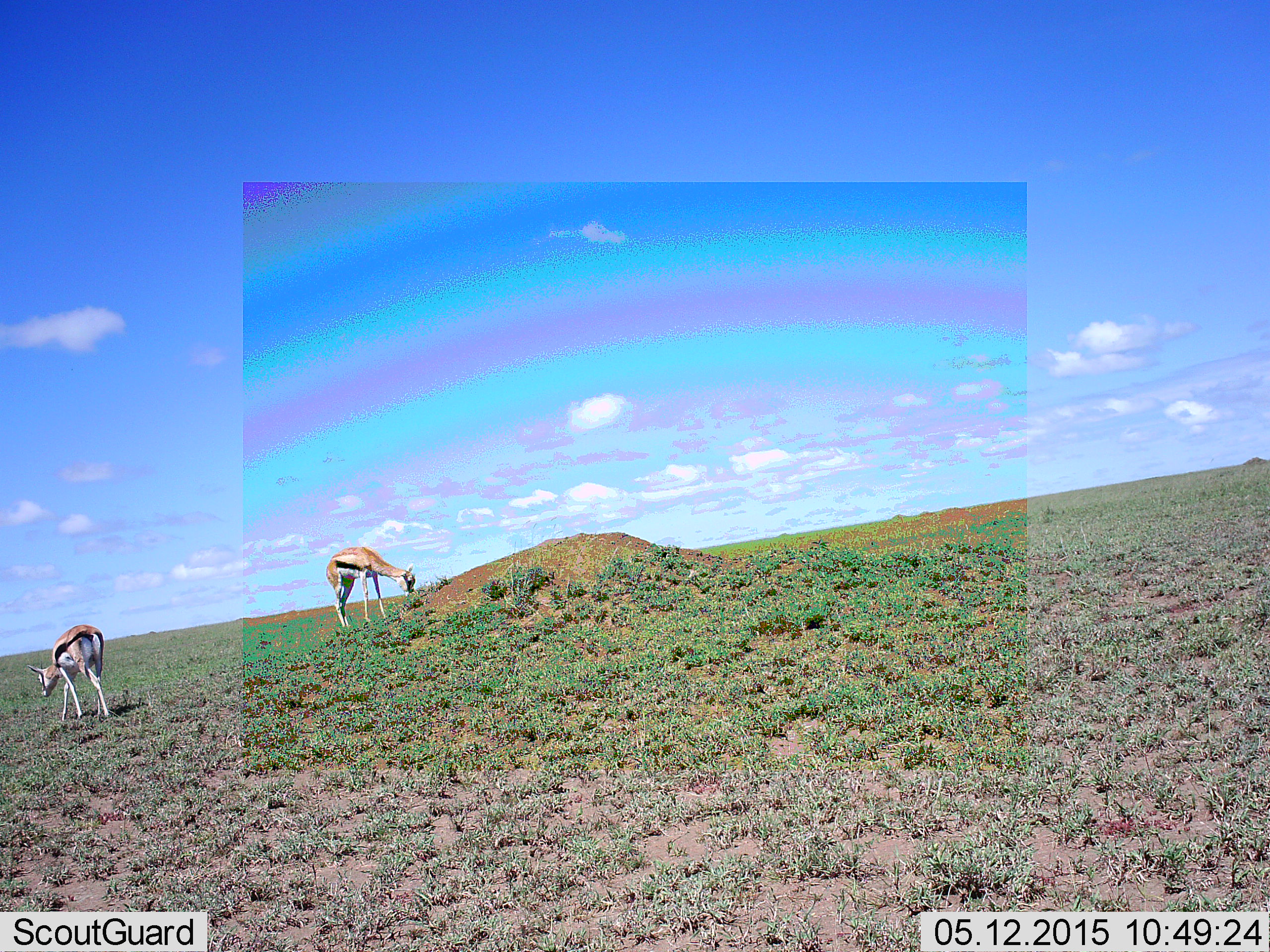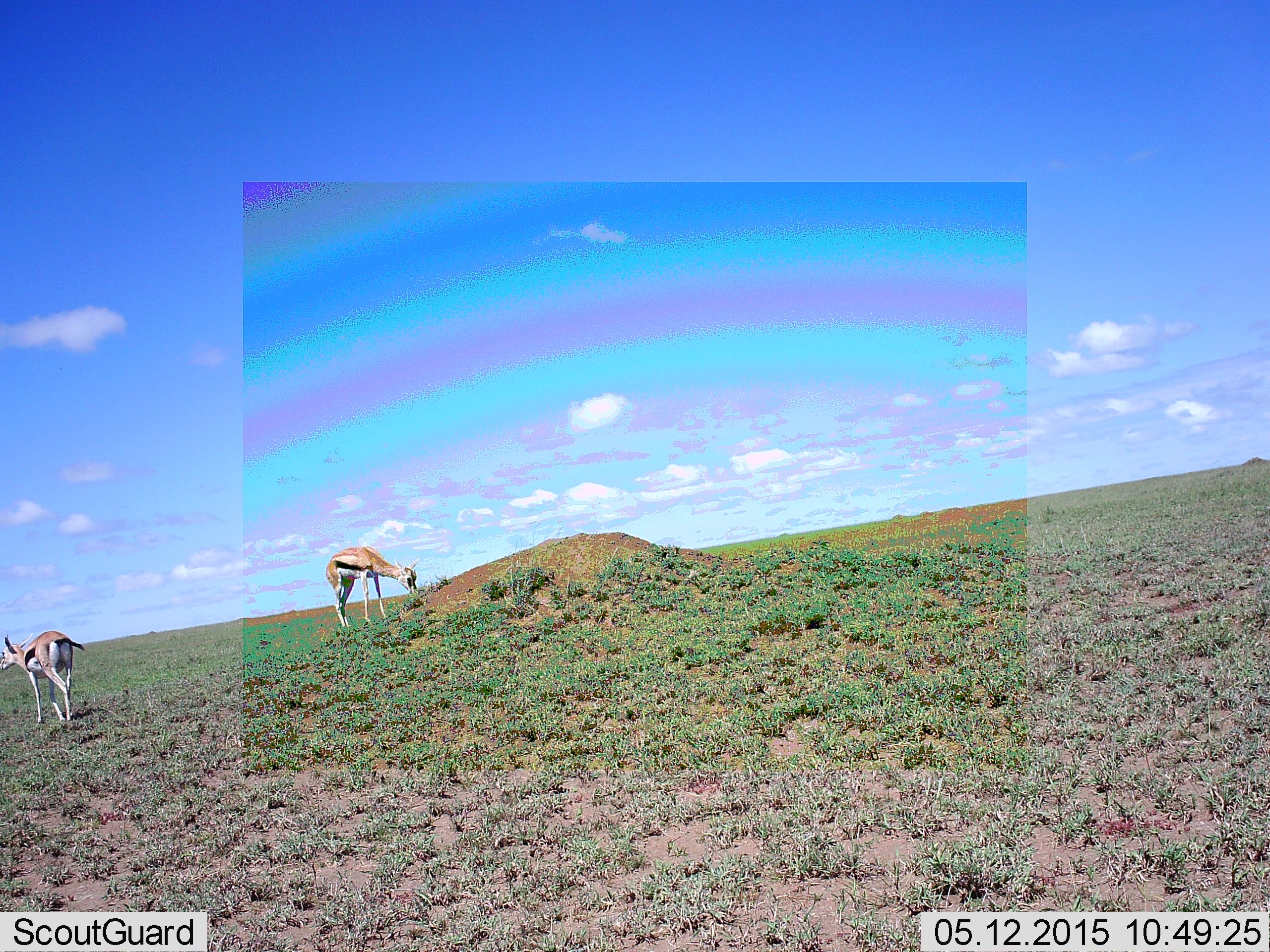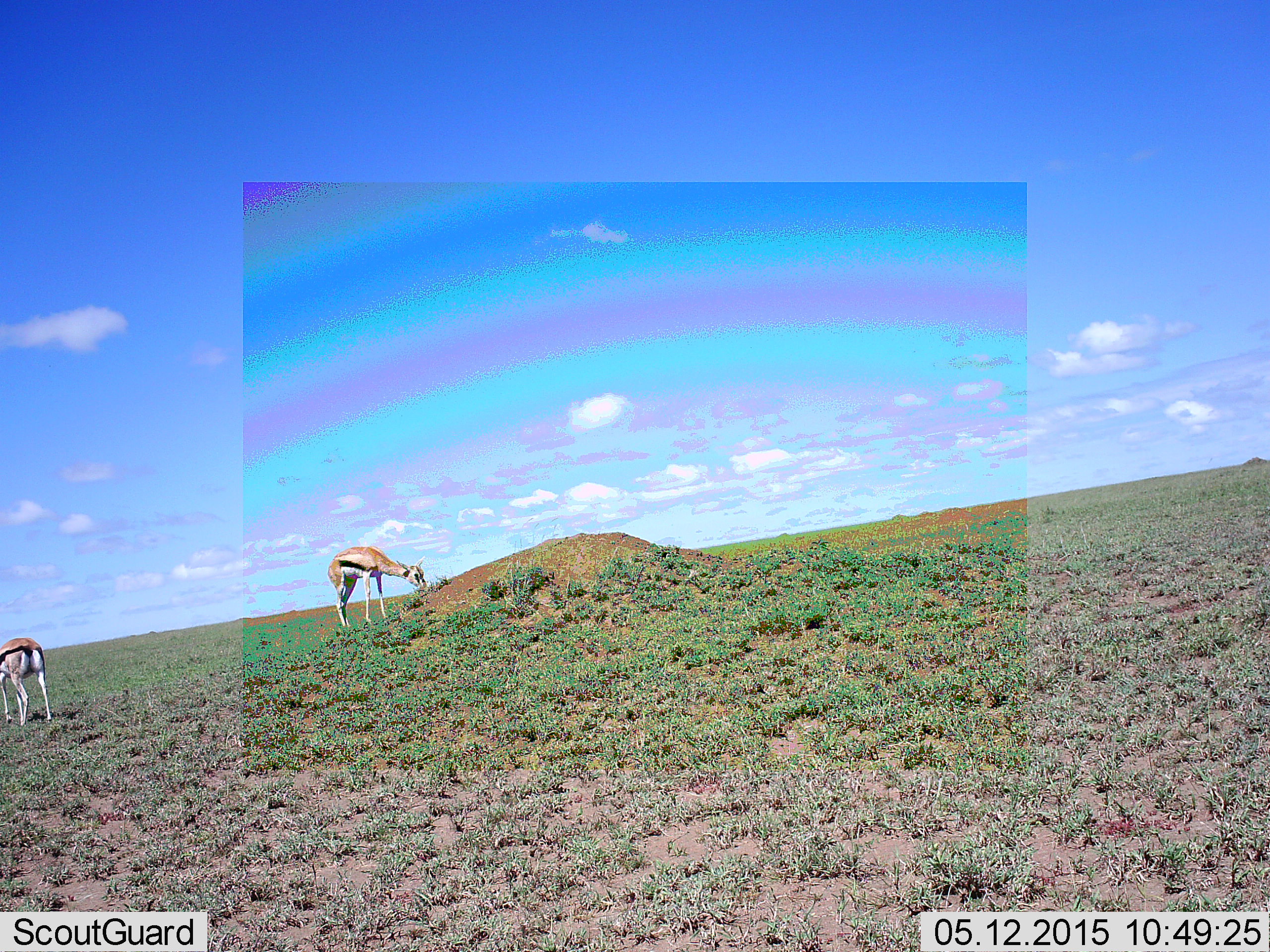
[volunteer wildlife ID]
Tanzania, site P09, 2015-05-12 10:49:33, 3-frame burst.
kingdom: Animalia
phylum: Chordata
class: Mammalia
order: Artiodactyla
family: Bovidae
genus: Eudorcas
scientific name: Eudorcas thomsonii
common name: thomson's gazelle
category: gazellethomsons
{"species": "gazellethomsons (thomson's gazelle) (Eudorcas thomsonii)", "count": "2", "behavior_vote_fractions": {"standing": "60%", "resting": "10%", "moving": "60%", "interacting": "0%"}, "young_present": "0%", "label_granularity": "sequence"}